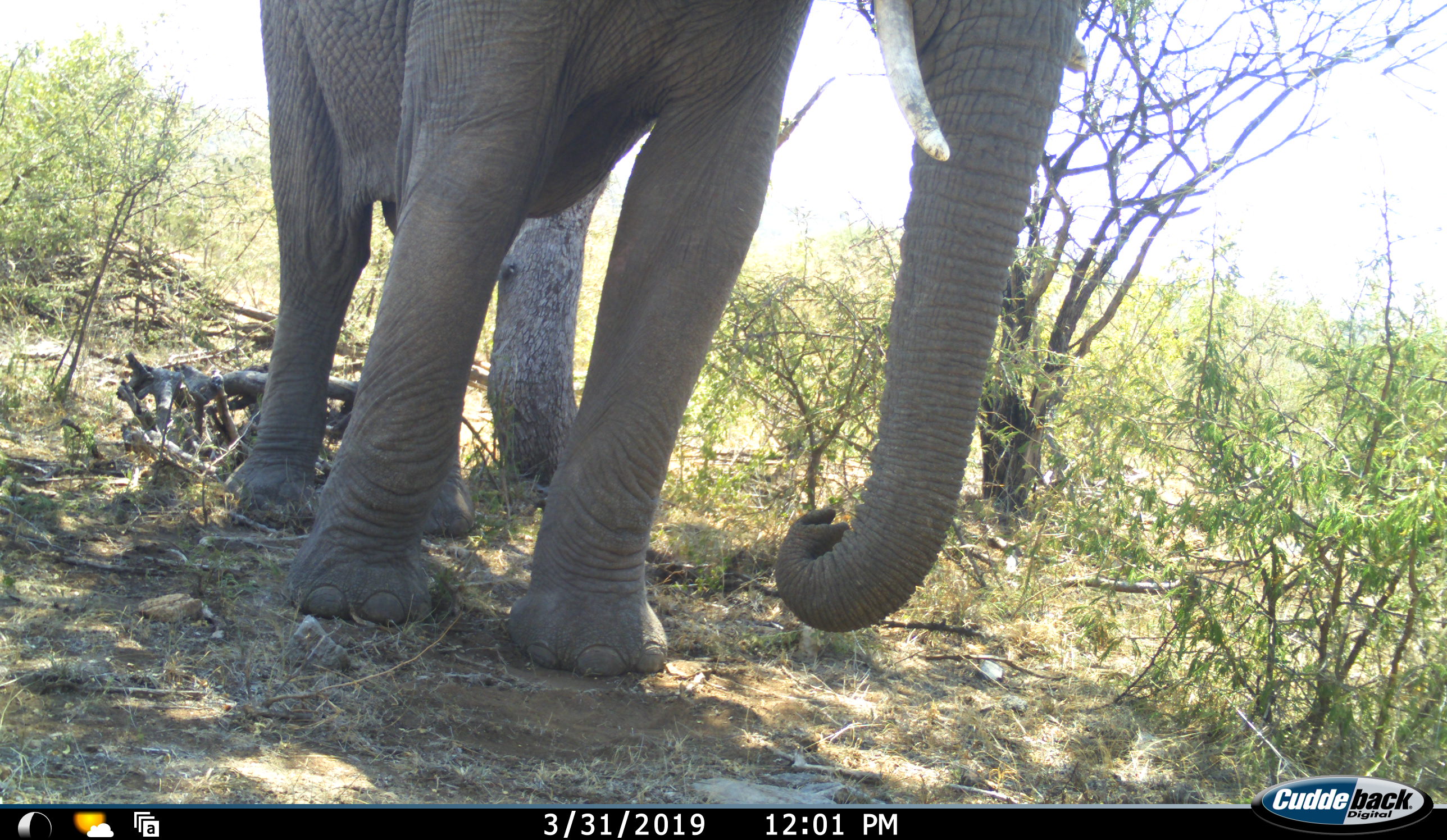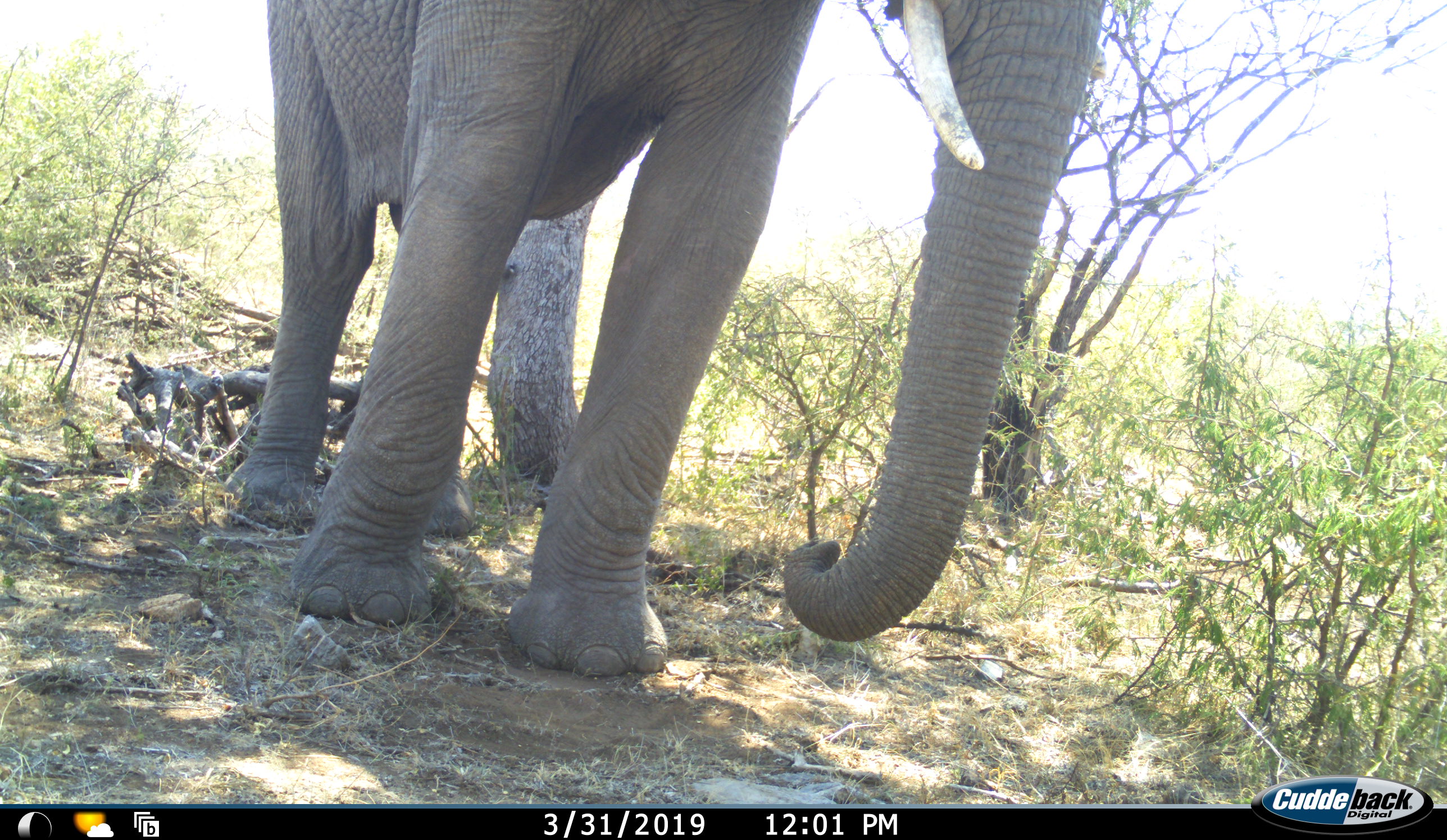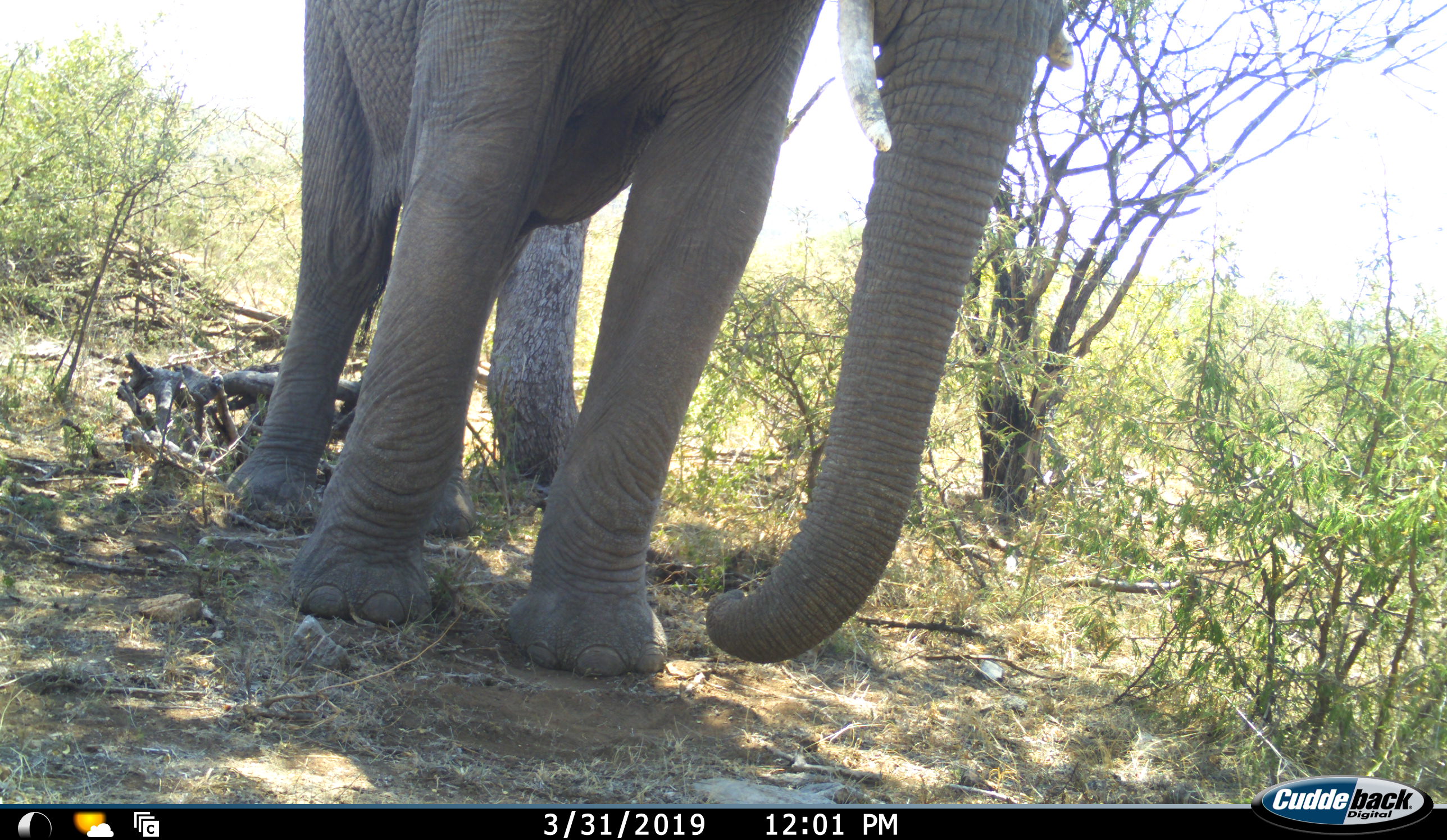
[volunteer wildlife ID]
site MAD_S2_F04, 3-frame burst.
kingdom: Animalia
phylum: Chordata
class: Mammalia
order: Proboscidea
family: Elephantidae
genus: Loxodonta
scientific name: Loxodonta africana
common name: african bush elephant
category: elephant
Elephant (african bush elephant) (Loxodonta africana), count 1. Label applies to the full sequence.